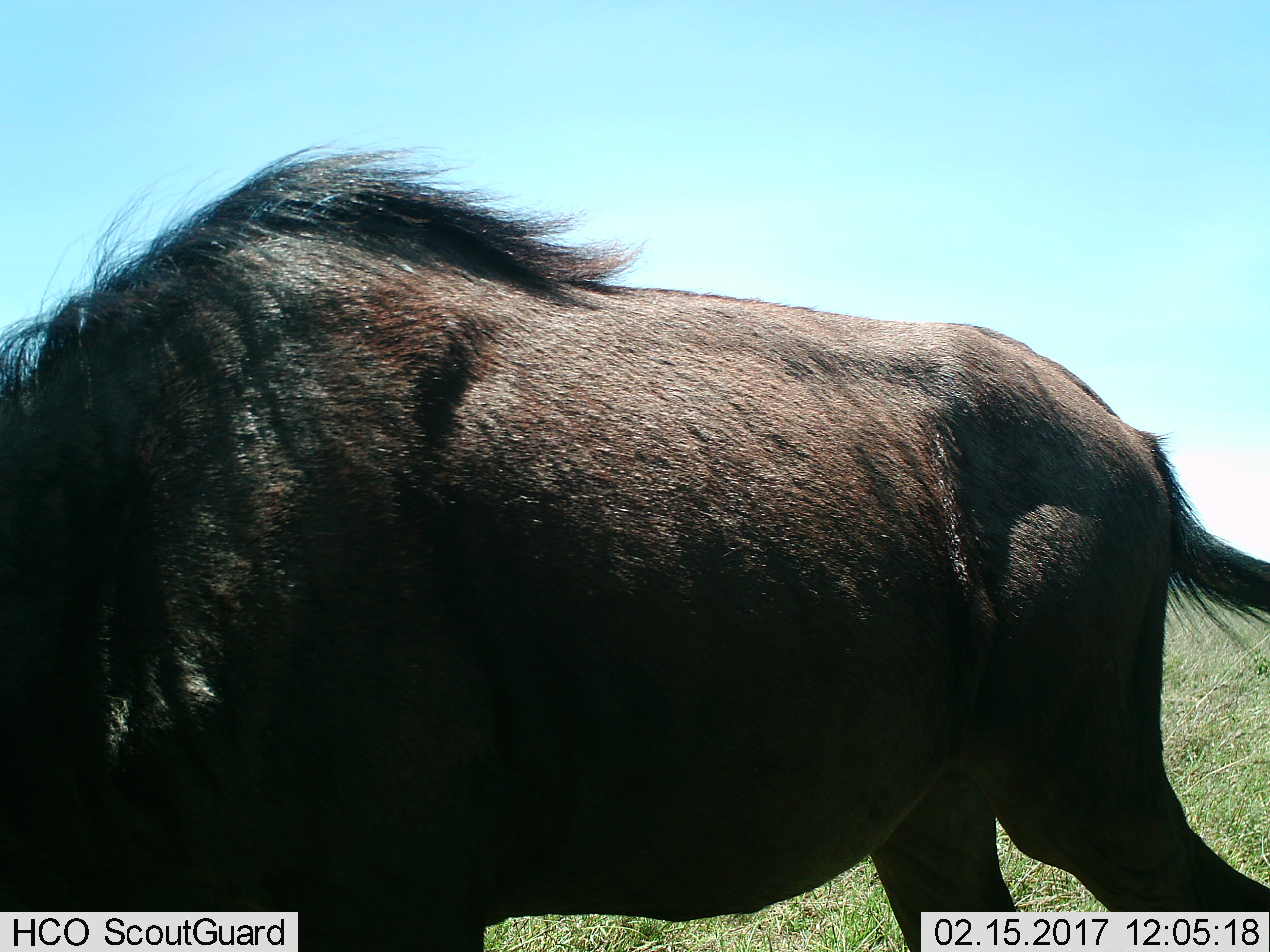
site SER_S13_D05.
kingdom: Animalia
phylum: Chordata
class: Mammalia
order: Artiodactyla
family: Bovidae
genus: Connochaetes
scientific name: Connochaetes taurinus taurinus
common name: blue wildebeest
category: wildebeestblue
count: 1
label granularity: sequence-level